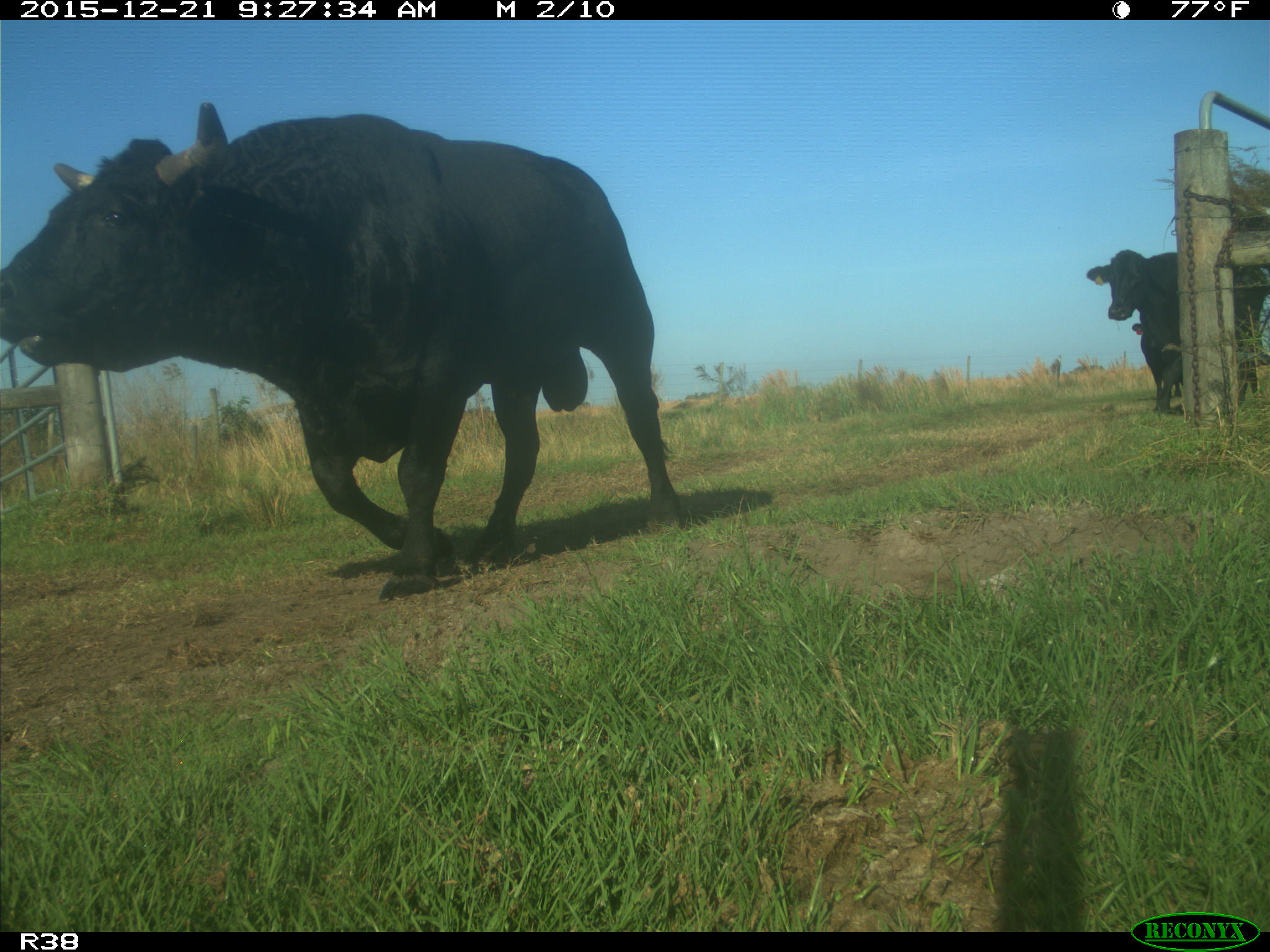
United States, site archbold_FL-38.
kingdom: Animalia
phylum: Chordata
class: Mammalia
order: Artiodactyla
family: Bovidae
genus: Bos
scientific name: Bos taurus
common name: domestic cow